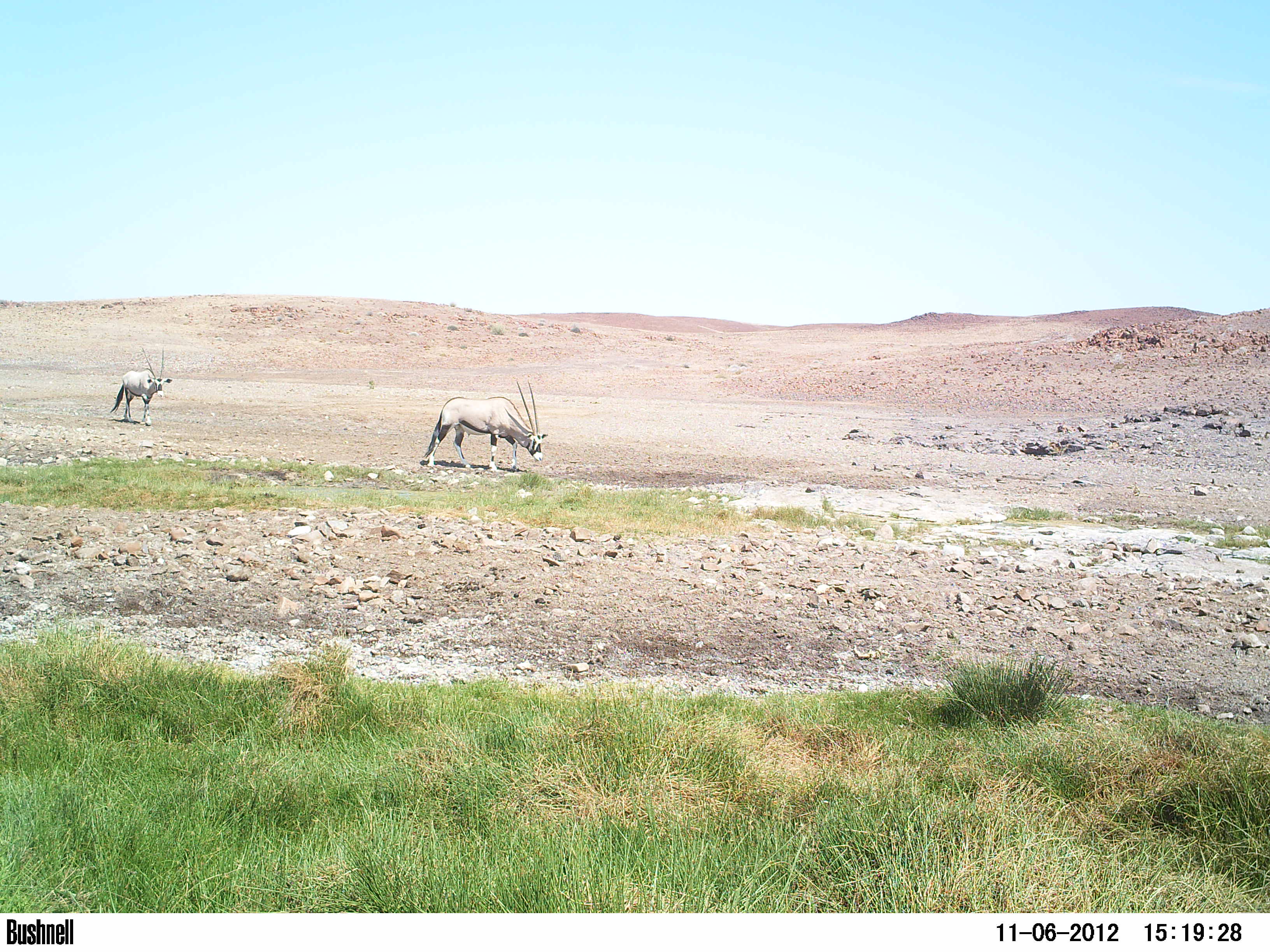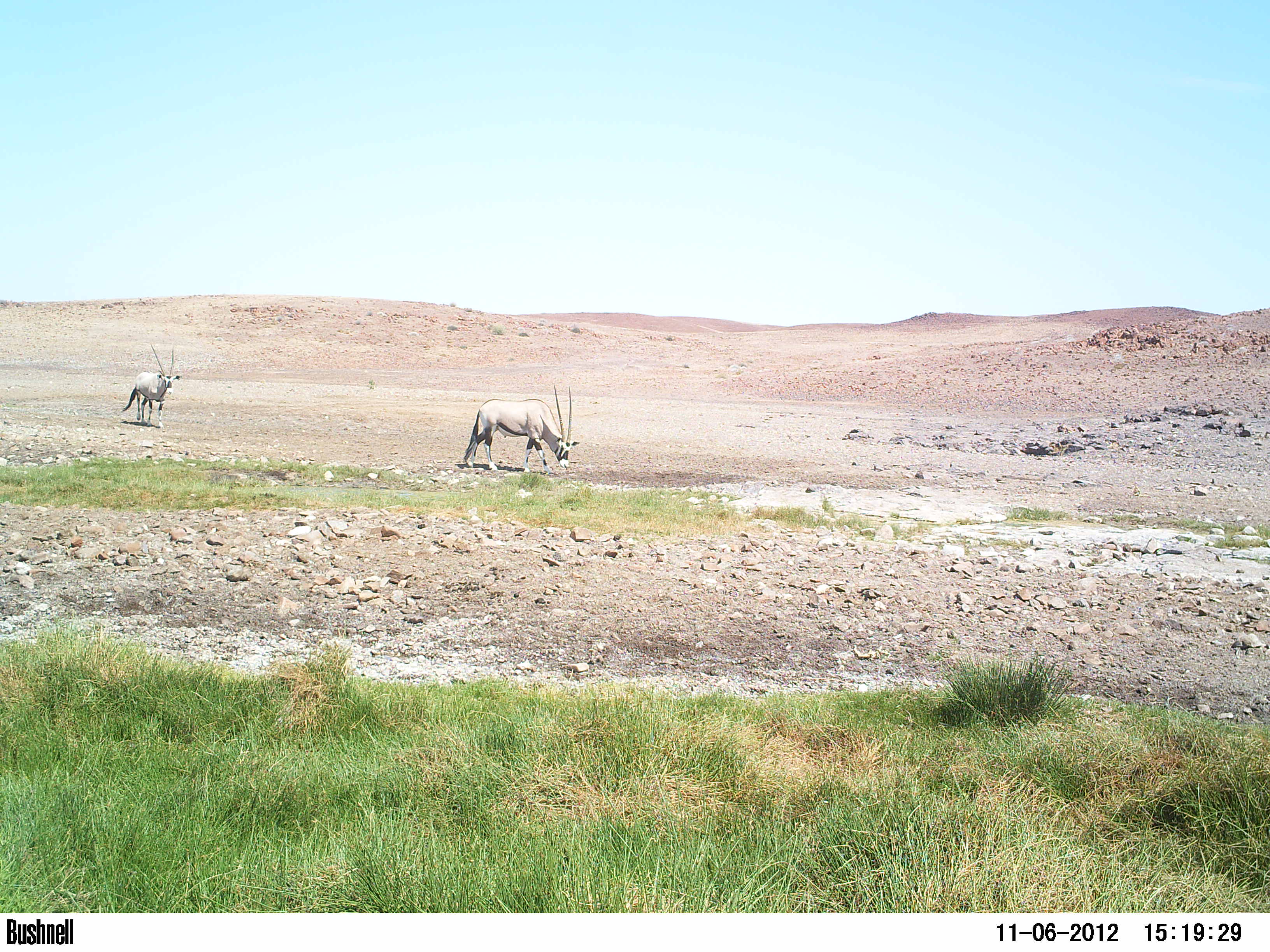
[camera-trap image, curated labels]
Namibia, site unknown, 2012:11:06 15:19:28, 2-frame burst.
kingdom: Animalia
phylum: Chordata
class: Mammalia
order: Artiodactyla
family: Bovidae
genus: Oryx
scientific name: Oryx gazella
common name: gemsbok